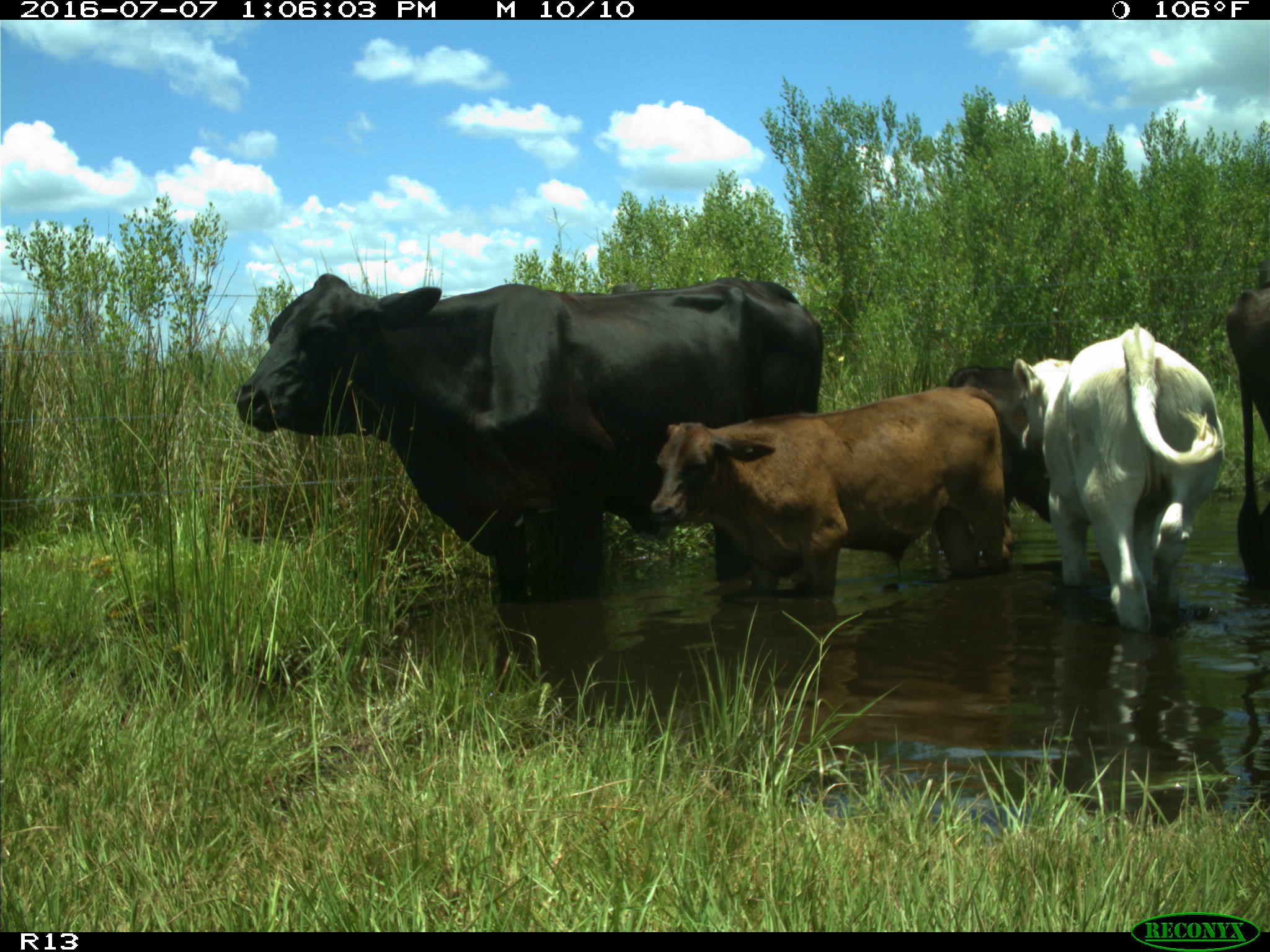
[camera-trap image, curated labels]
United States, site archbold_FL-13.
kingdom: Animalia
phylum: Chordata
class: Mammalia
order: Artiodactyla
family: Bovidae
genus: Bos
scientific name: Bos taurus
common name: domestic cow